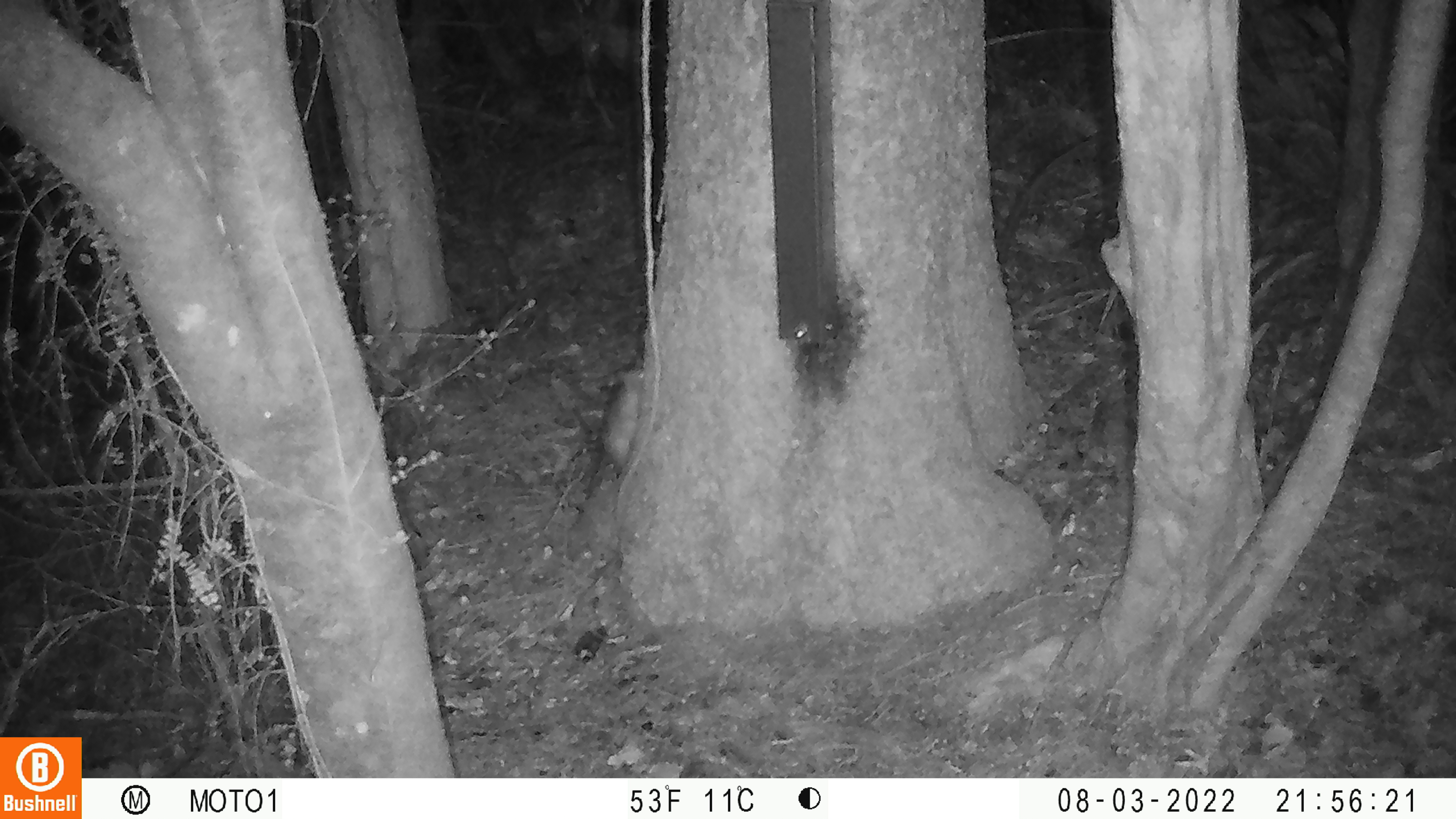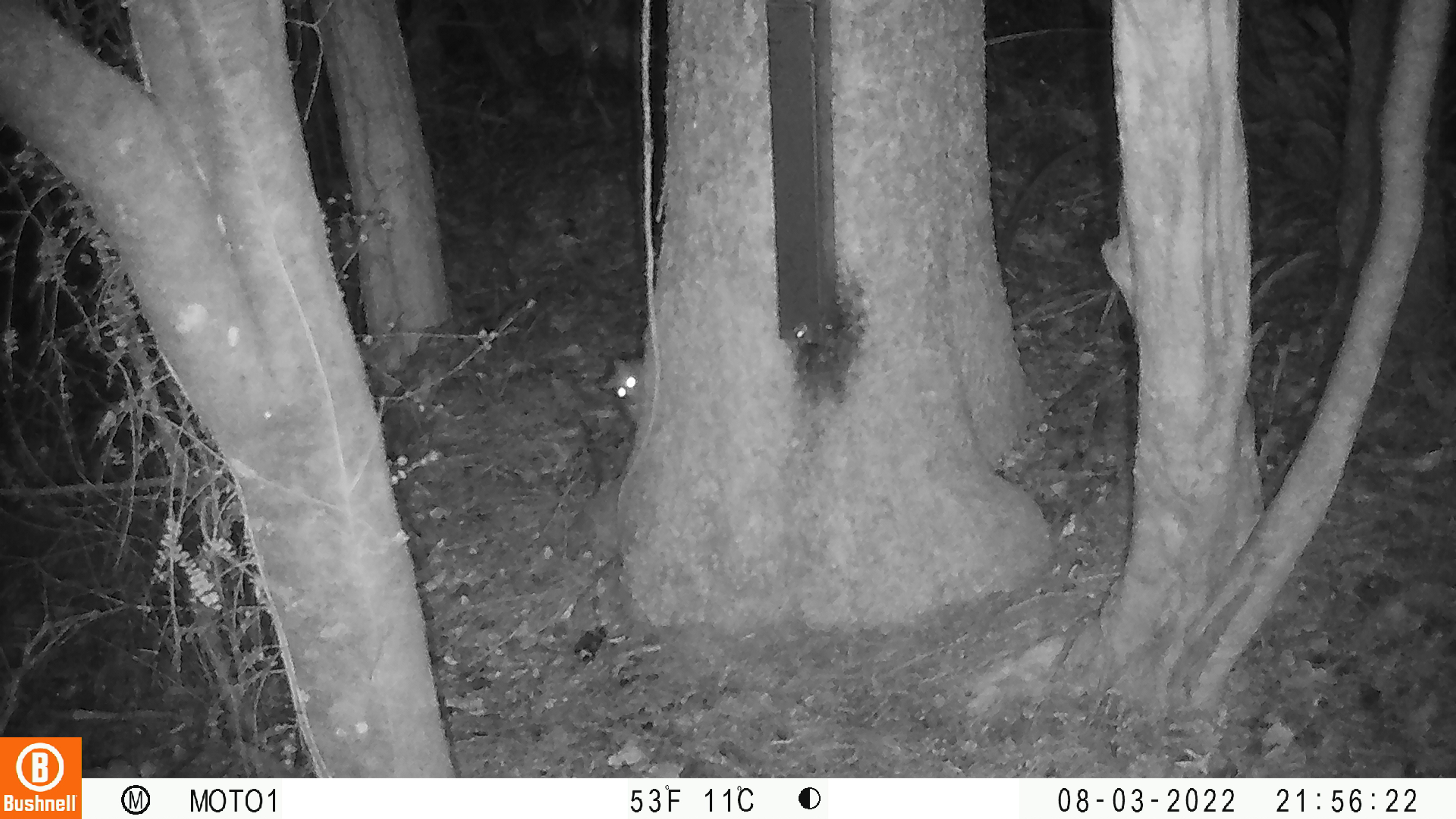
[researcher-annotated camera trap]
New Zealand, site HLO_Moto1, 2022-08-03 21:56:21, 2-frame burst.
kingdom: Animalia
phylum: Chordata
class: Mammalia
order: Rodentia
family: Muridae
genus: Rattus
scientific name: Rattus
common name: rat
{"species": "rat (Rattus)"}